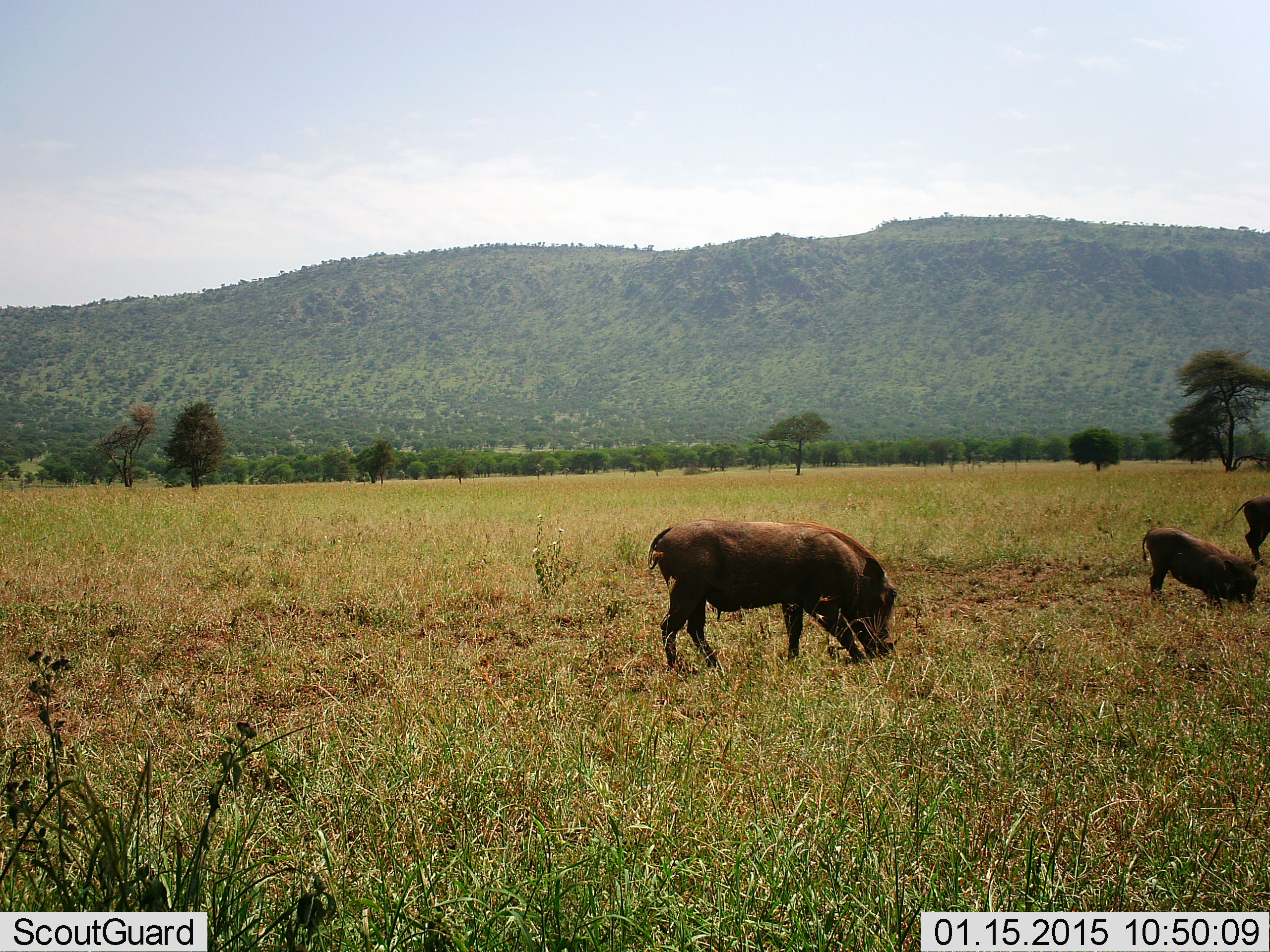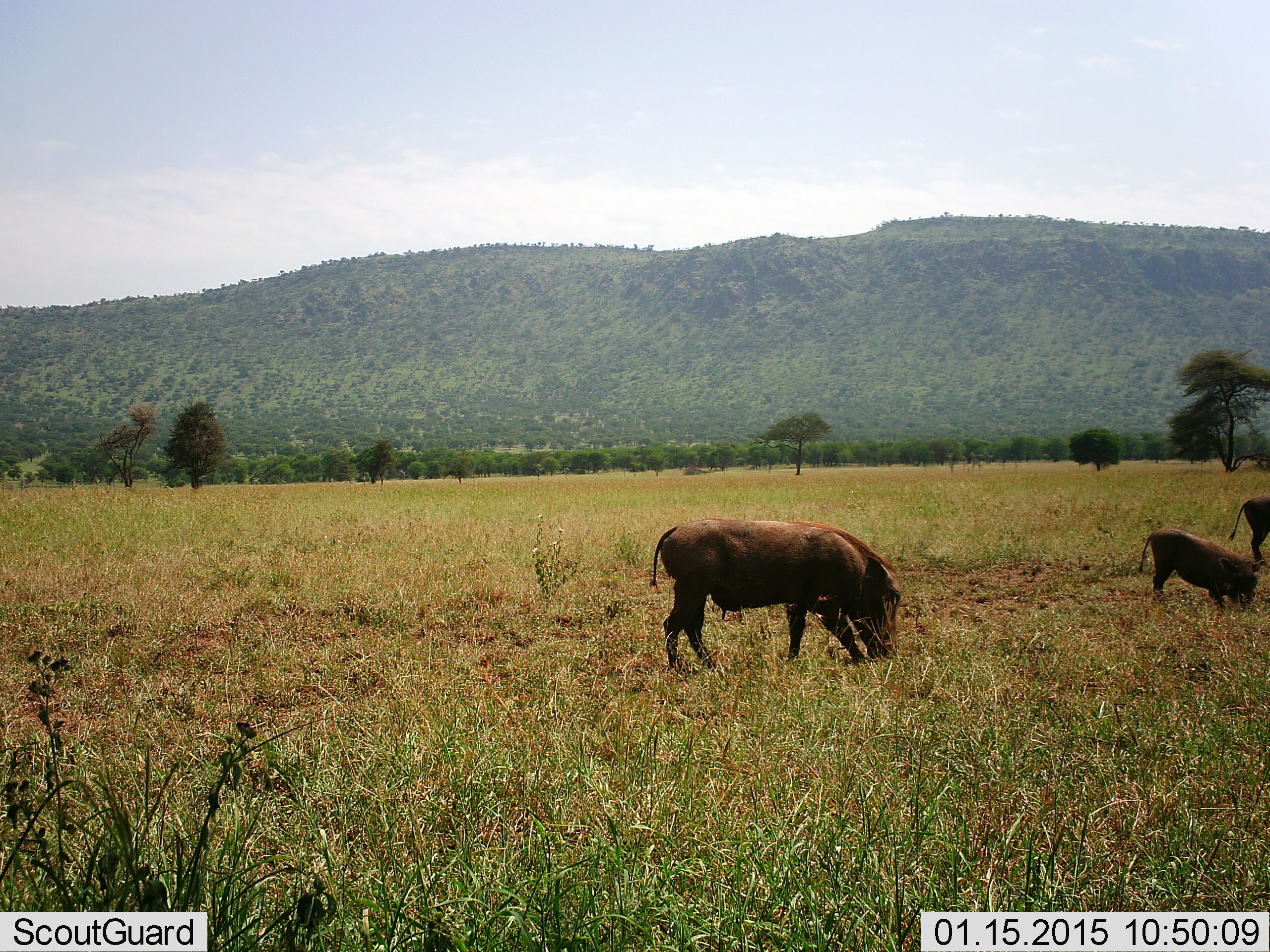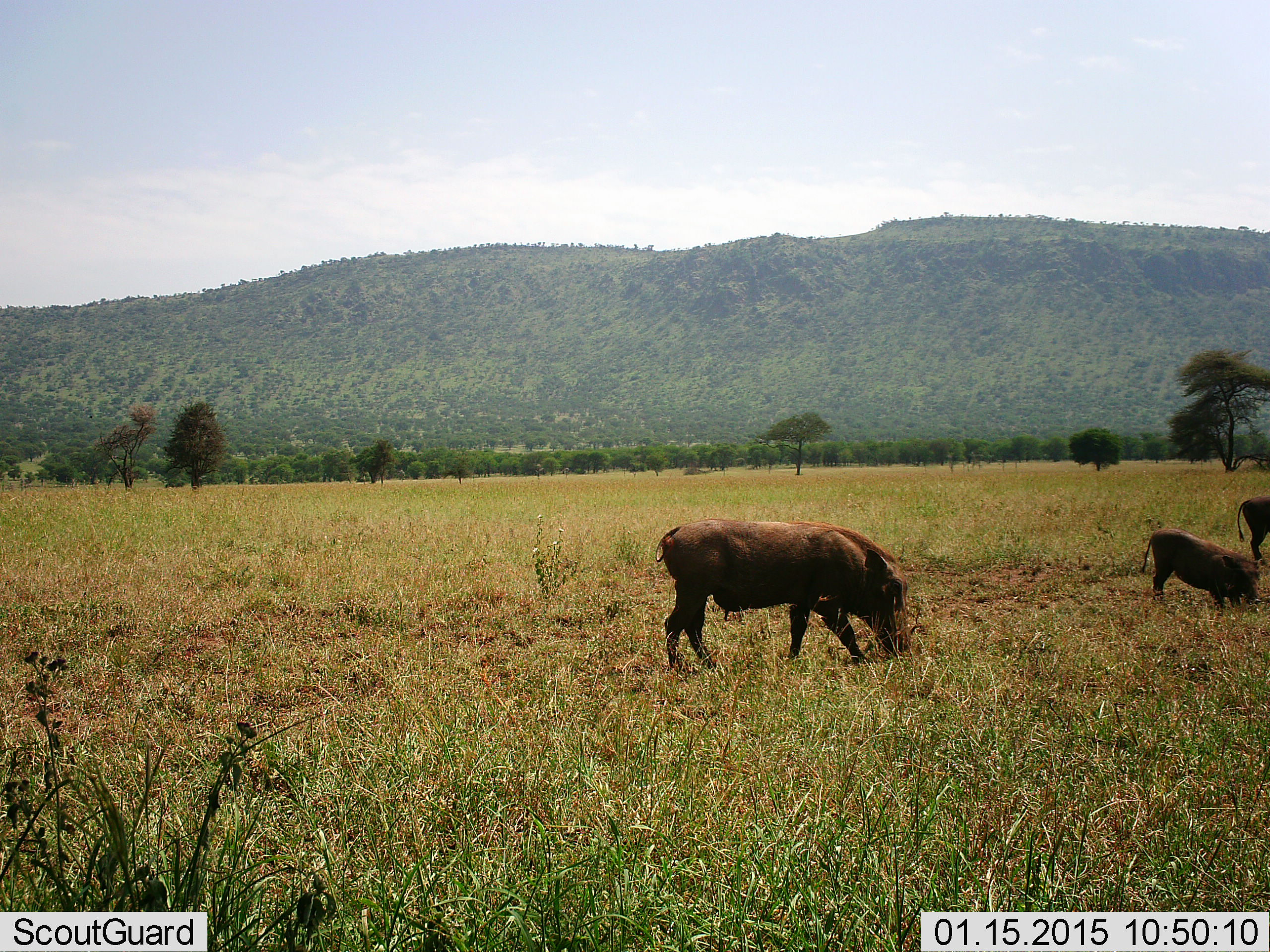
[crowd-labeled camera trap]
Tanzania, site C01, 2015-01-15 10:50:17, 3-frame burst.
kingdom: Animalia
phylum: Chordata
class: Mammalia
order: Artiodactyla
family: Suidae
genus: Phacochoerus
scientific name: Phacochoerus africanus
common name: warthog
Warthog (Phacochoerus africanus), count 3. Behavior (volunteer vote fractions): standing 30%, resting 0%, moving 10%, interacting 0%. Young present (vote fraction): 40%. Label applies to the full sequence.